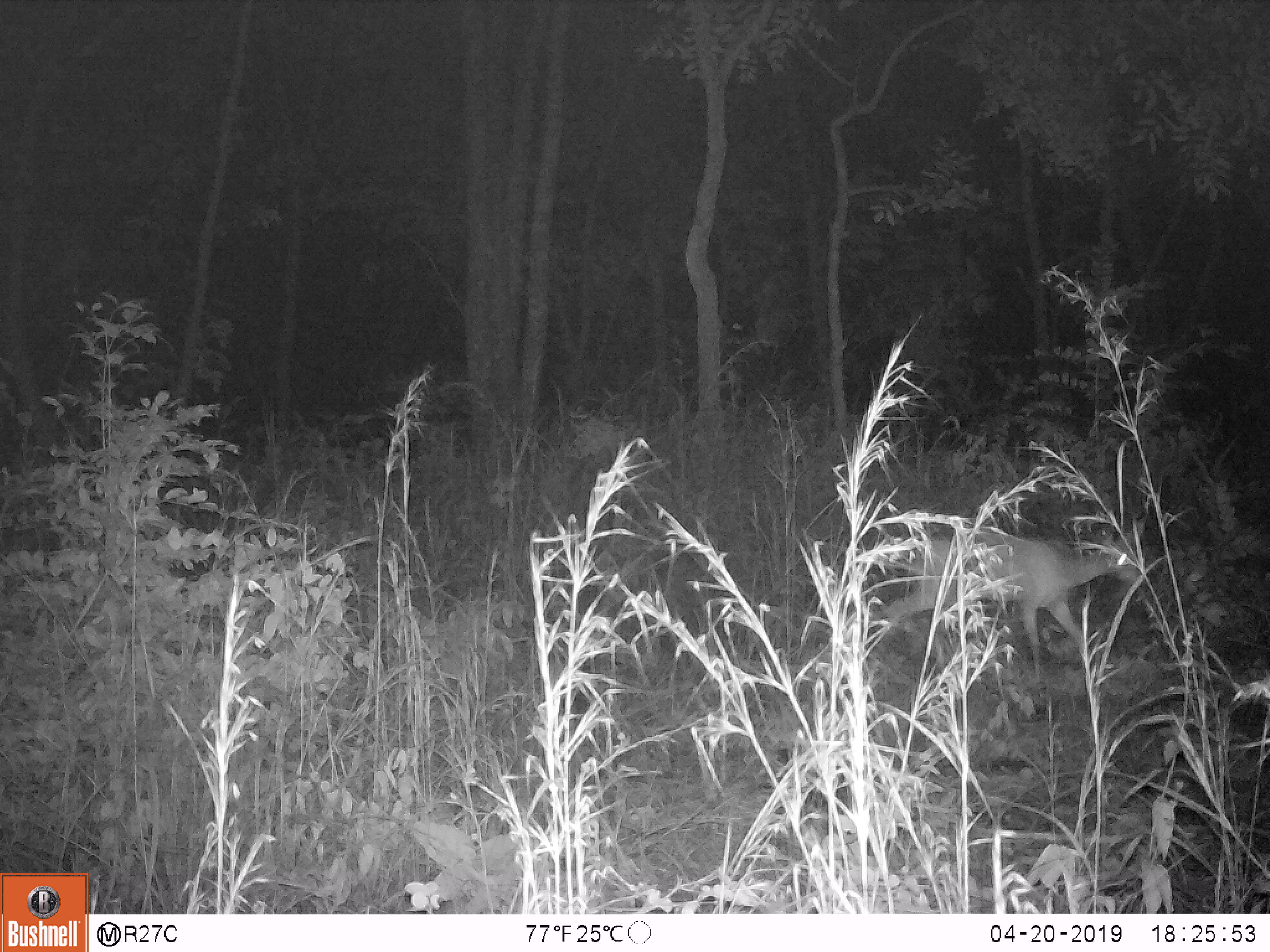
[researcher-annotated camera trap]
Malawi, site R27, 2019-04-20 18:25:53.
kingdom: Animalia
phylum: Chordata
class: Mammalia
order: Artiodactyla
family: Bovidae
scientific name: Antilopinae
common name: small antelope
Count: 1.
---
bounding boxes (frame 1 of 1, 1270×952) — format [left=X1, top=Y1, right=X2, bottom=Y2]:
small antelope: [left=853, top=498, right=1162, bottom=688]